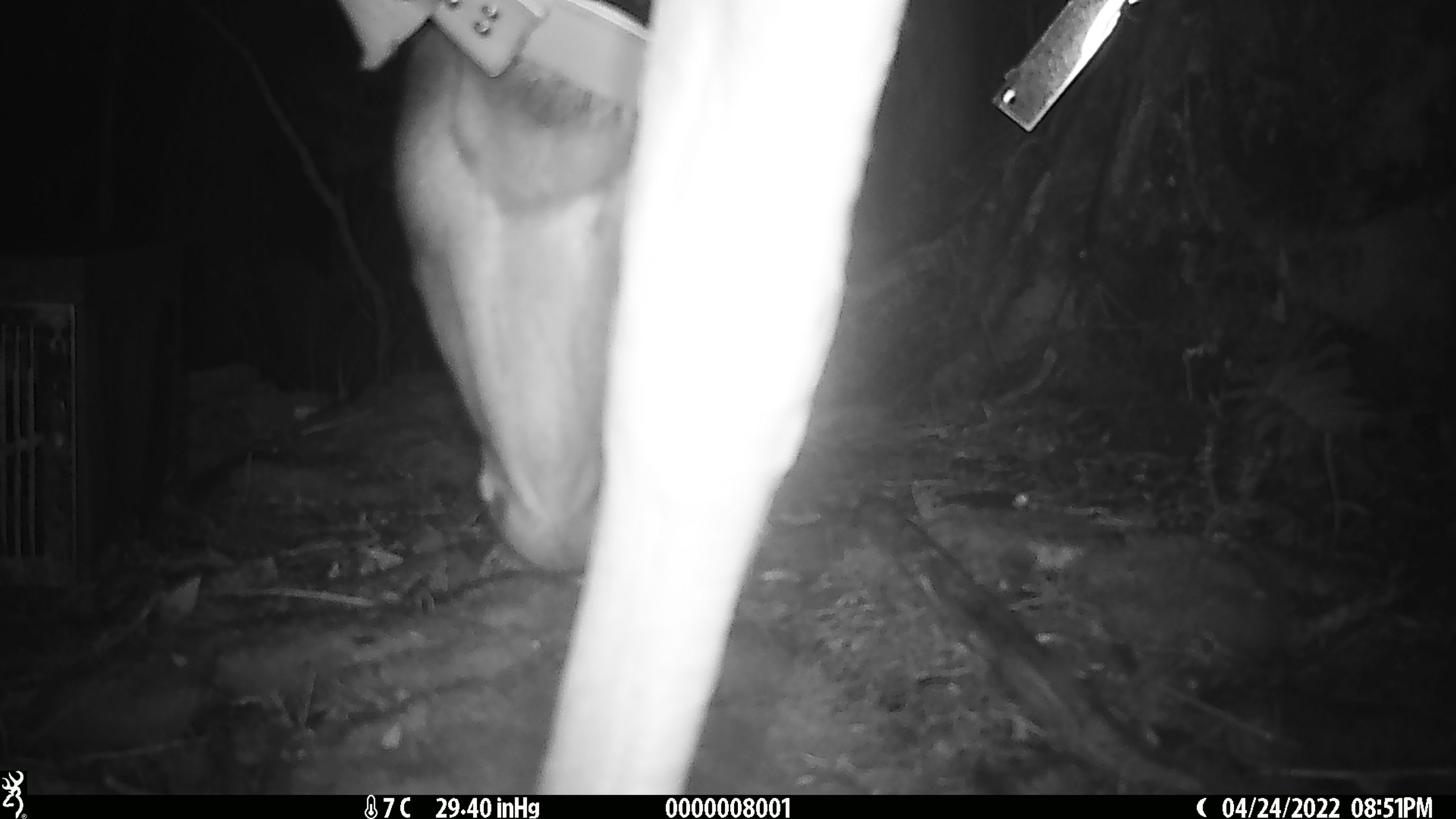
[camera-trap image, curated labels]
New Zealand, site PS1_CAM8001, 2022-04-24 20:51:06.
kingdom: Animalia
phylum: Chordata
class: Mammalia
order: Artiodactyla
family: Cervidae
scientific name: Cervidae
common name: deer